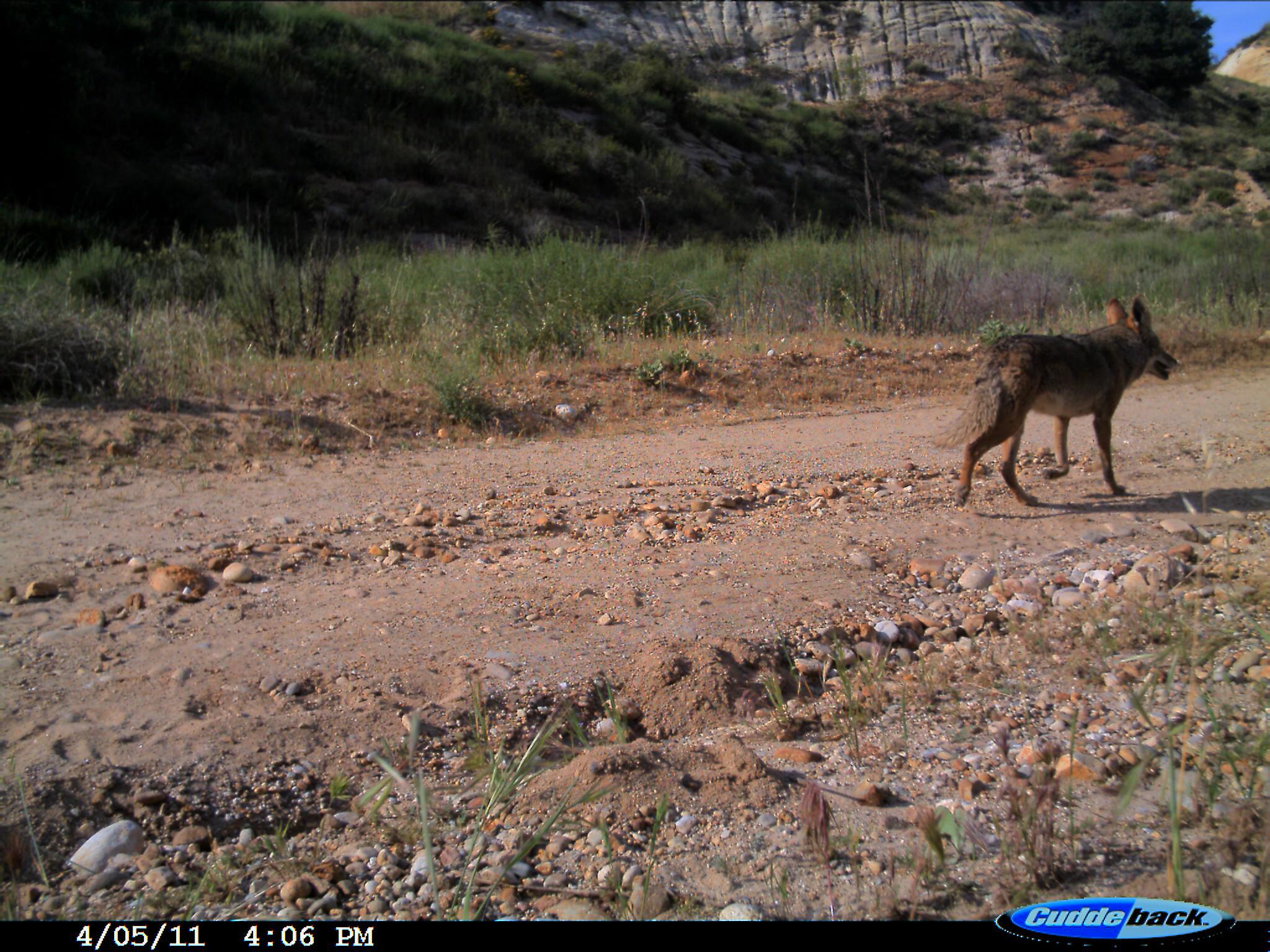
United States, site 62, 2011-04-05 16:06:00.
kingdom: Animalia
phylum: Chordata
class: Mammalia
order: Carnivora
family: Canidae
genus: Canis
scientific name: Canis latrans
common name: coyote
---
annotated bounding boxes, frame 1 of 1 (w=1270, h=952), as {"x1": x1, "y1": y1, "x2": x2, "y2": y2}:
coyote: {"x1": 934, "y1": 297, "x2": 1181, "y2": 508}